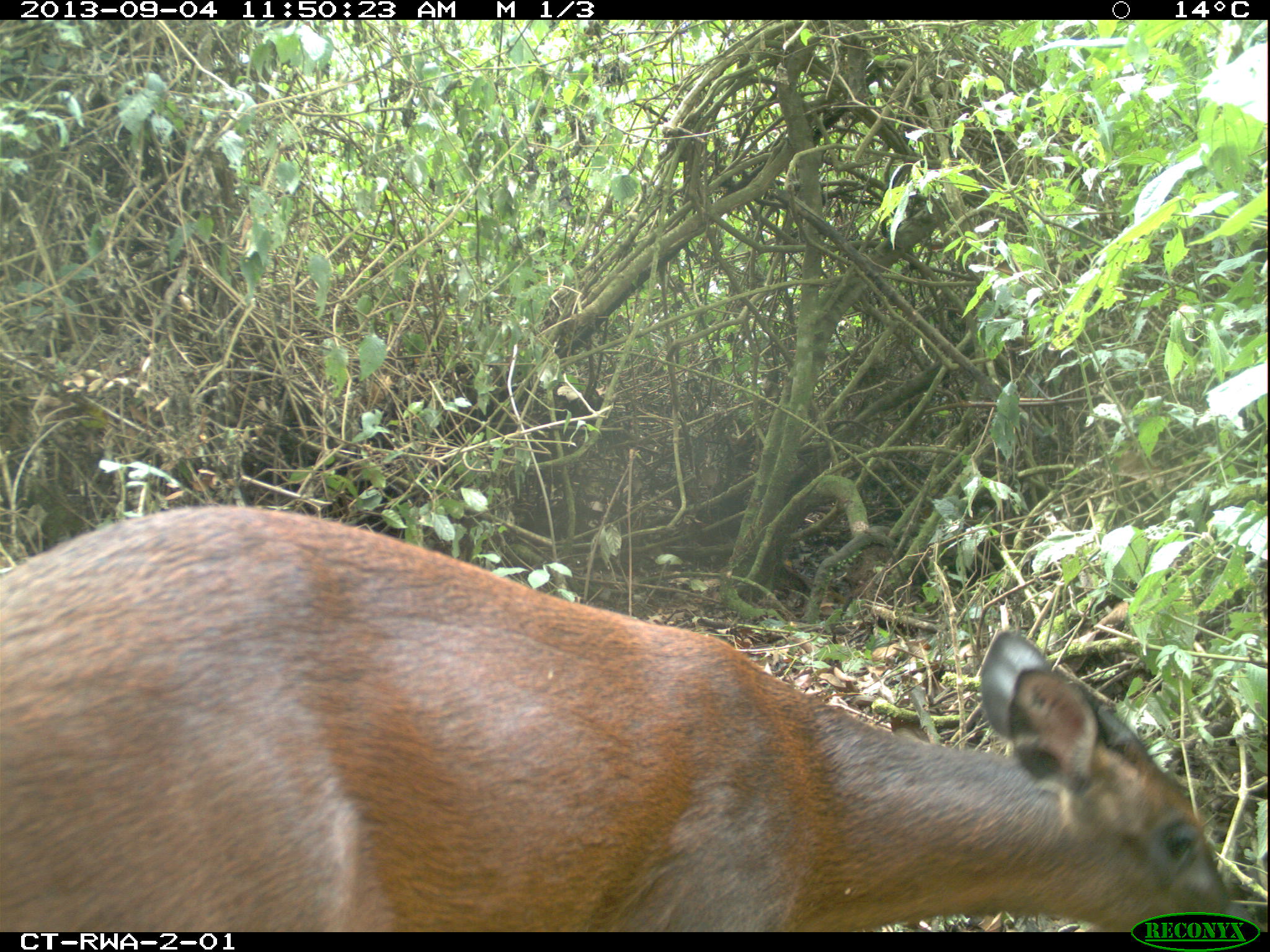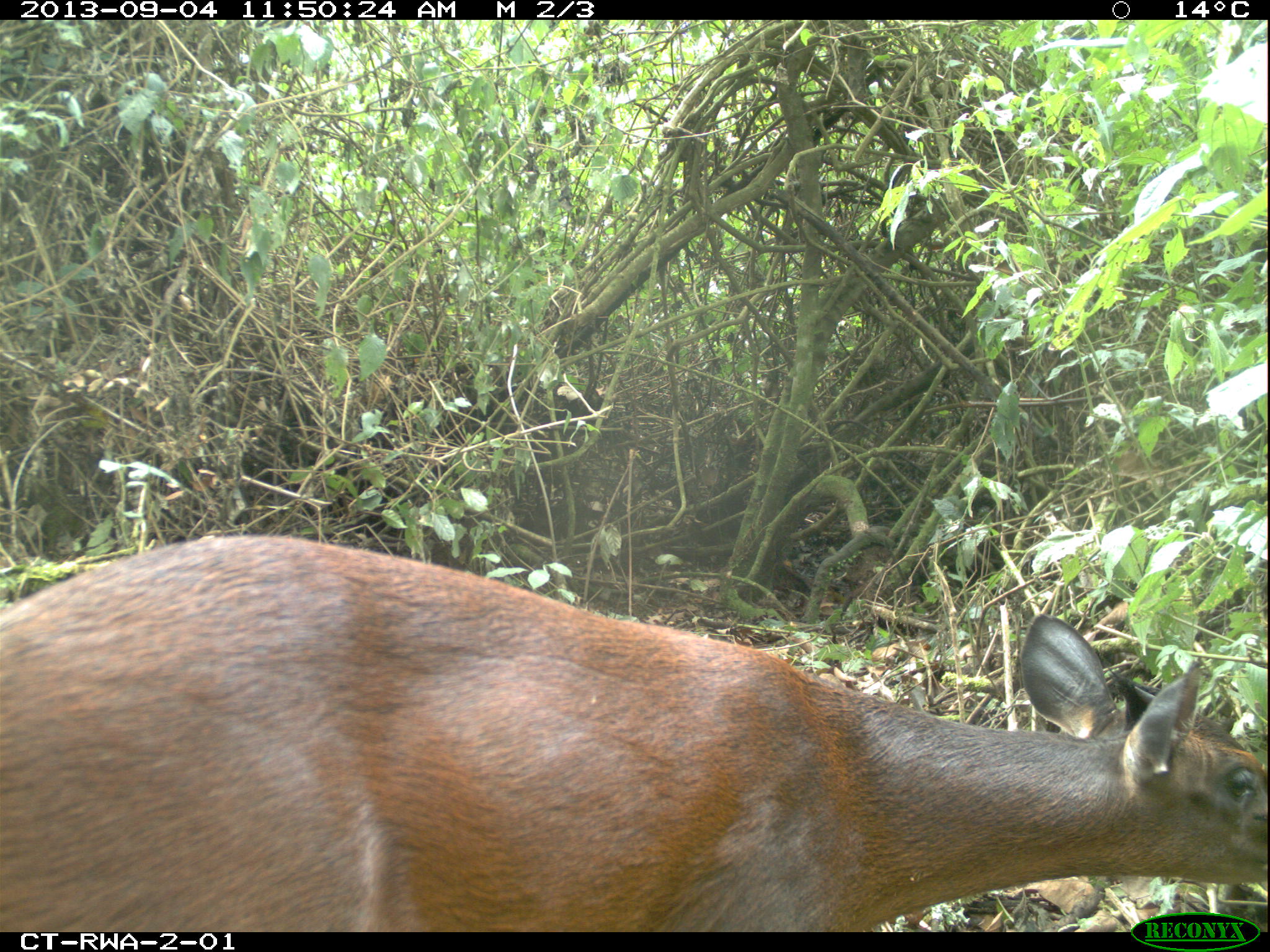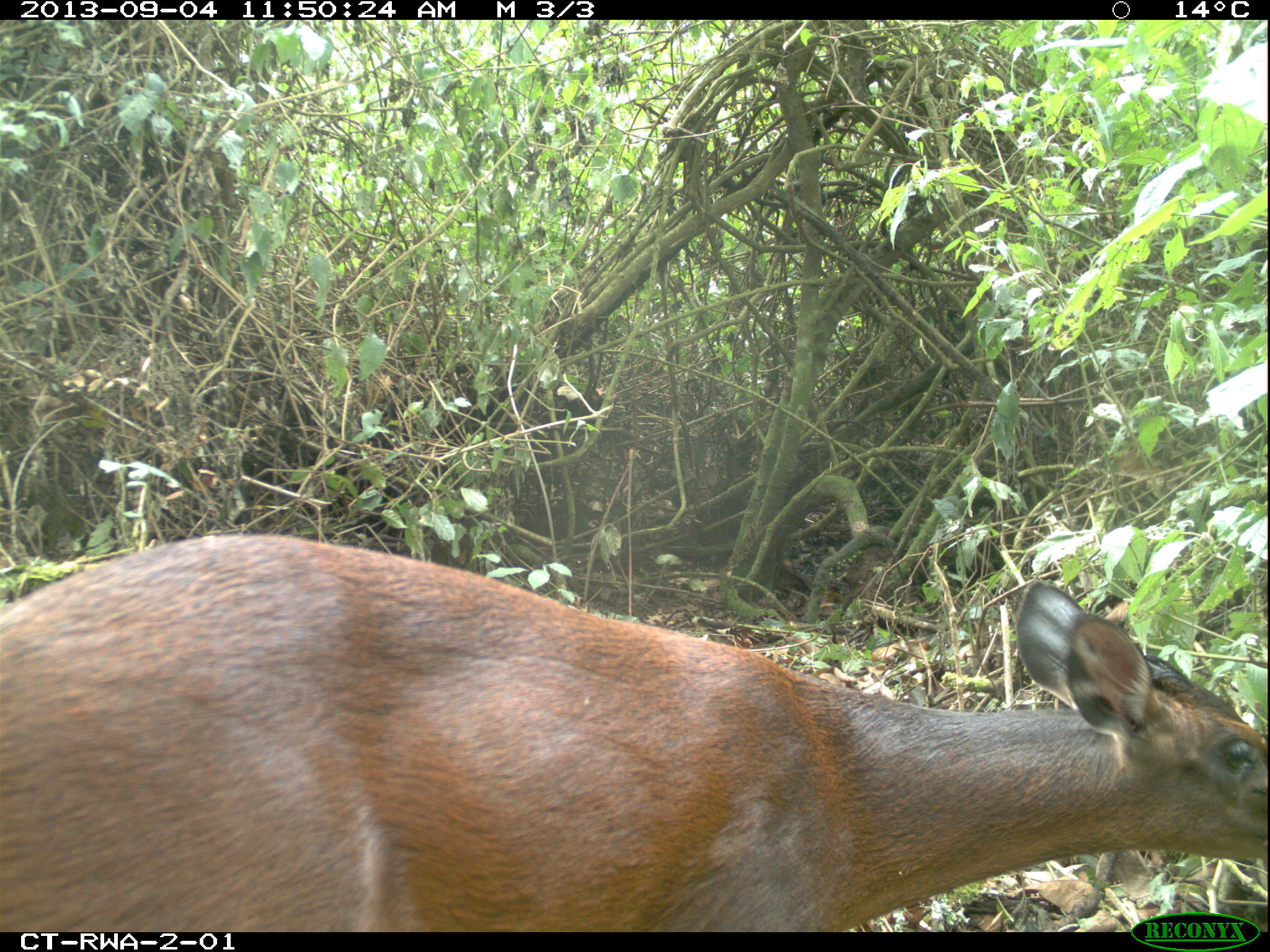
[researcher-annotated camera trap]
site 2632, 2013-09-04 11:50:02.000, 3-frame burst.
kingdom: Animalia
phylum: Chordata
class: Mammalia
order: Artiodactyla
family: Bovidae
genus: Cephalophus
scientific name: Cephalophus nigrifrons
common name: black-fronted duiker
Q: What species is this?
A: Cephalophus nigrifrons (black-fronted duiker).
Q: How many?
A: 1.